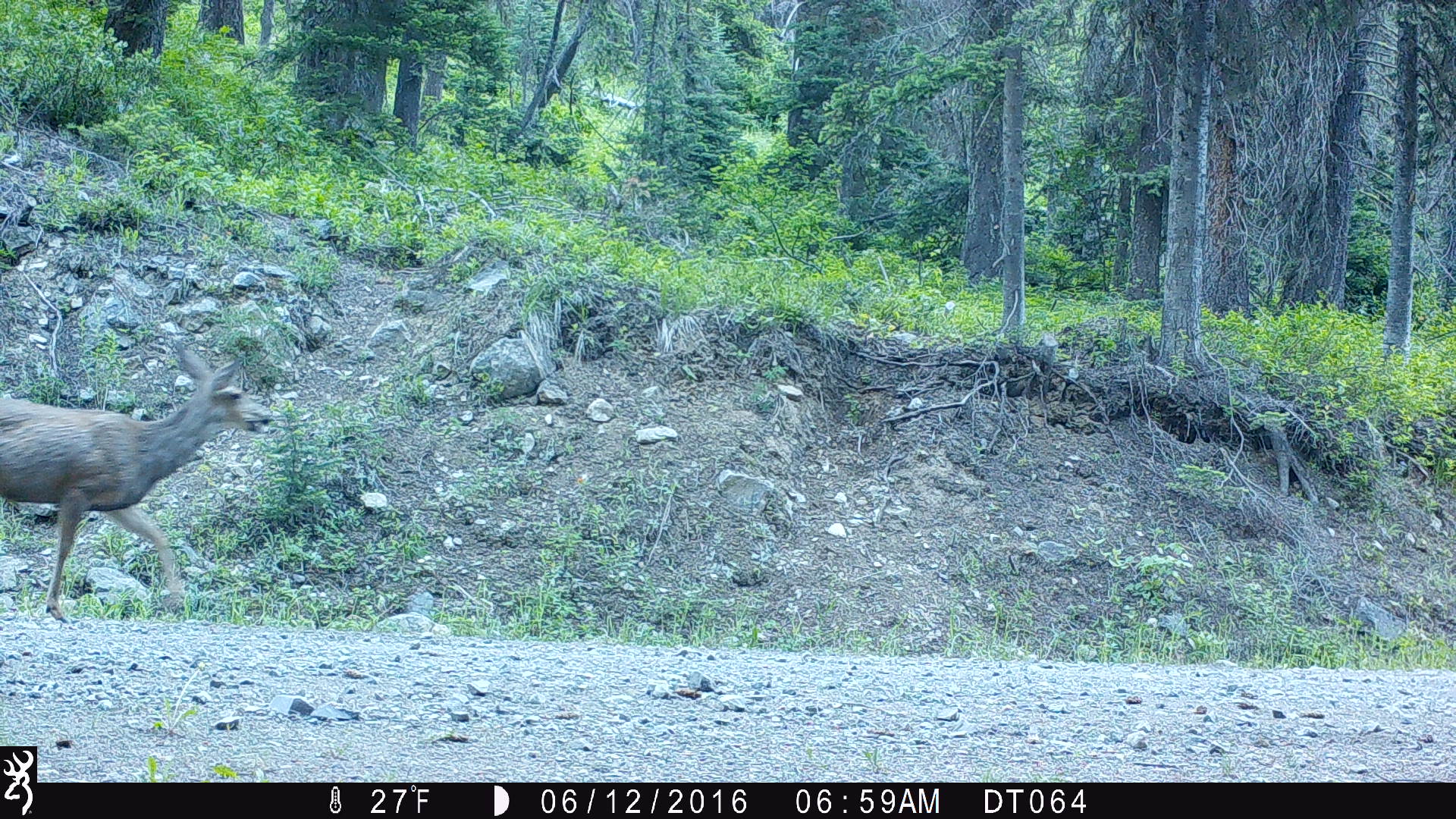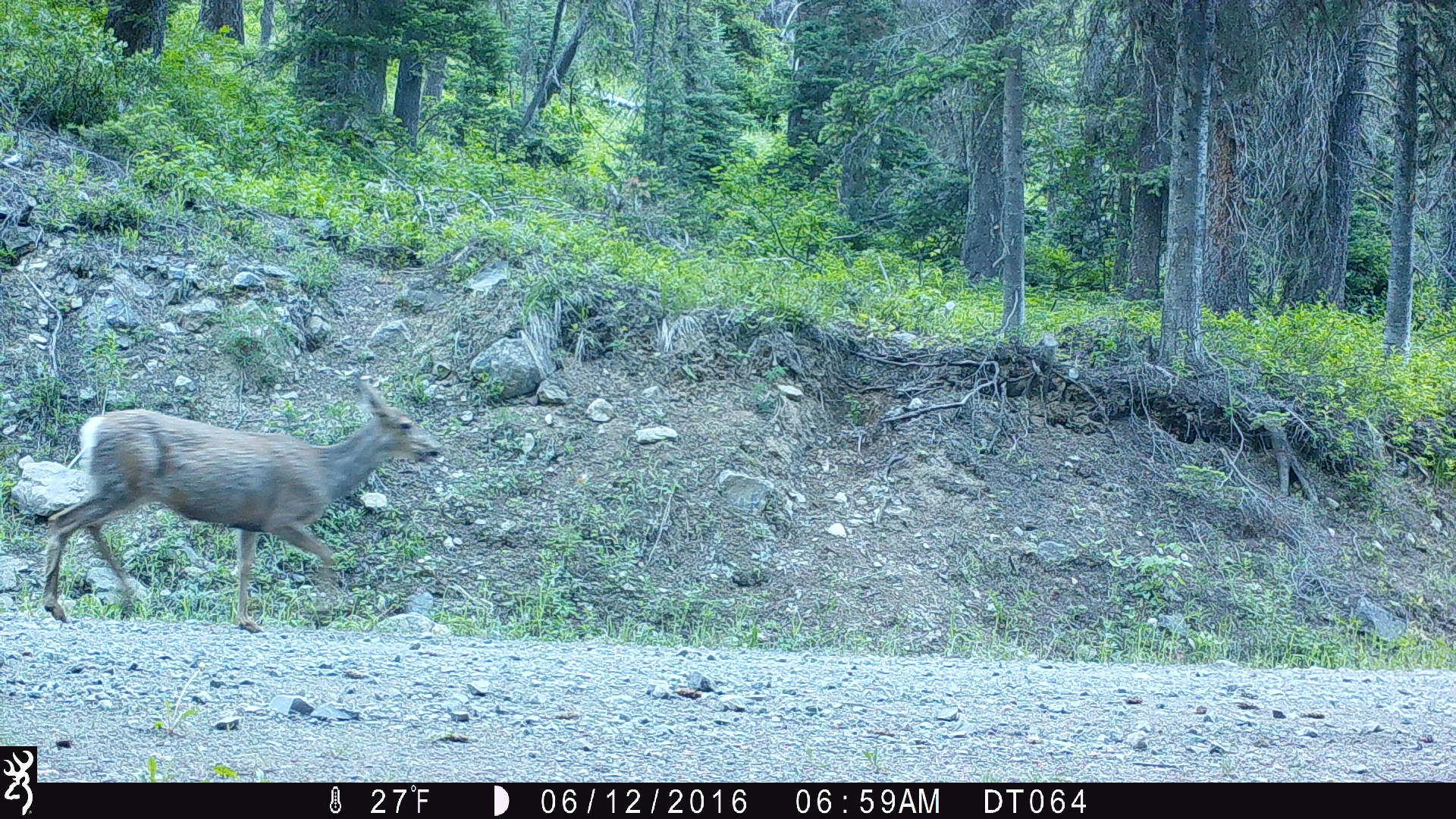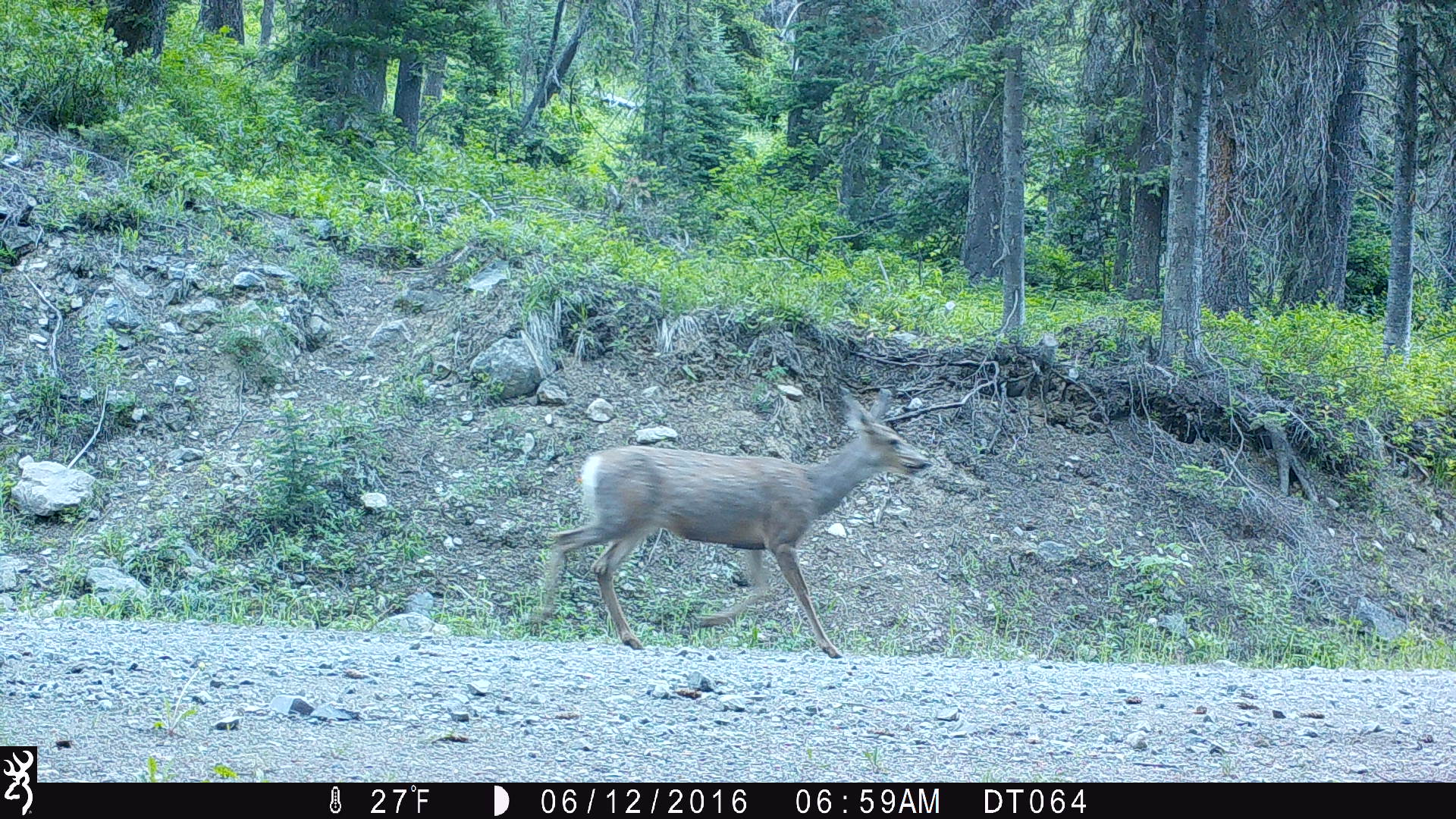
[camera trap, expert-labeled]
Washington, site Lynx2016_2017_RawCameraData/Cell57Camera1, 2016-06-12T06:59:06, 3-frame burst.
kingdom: Animalia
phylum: Chordata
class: Mammalia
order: Artiodactyla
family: Cervidae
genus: Odocoileus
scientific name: Odocoileus hemionus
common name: mule deer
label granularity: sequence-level